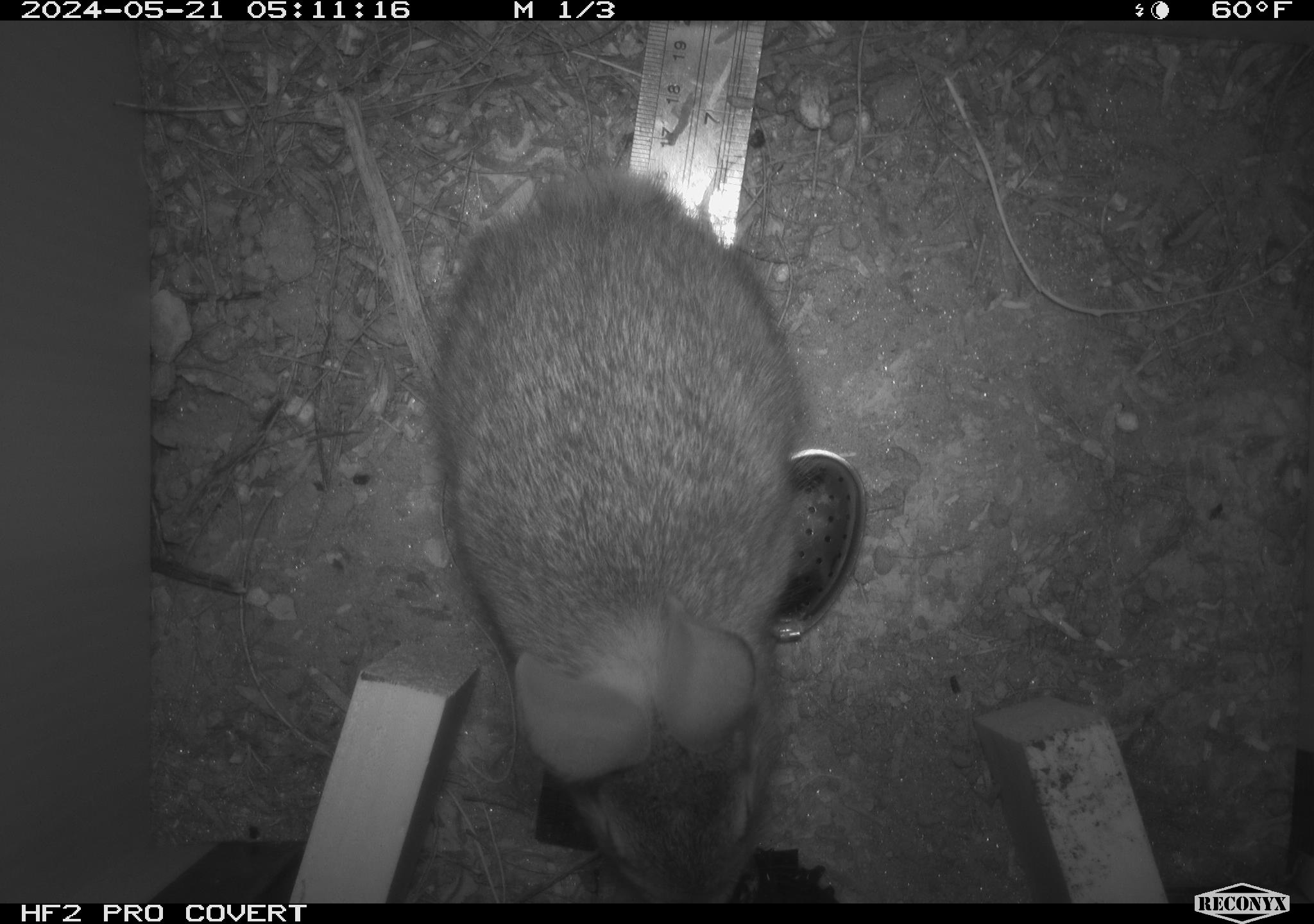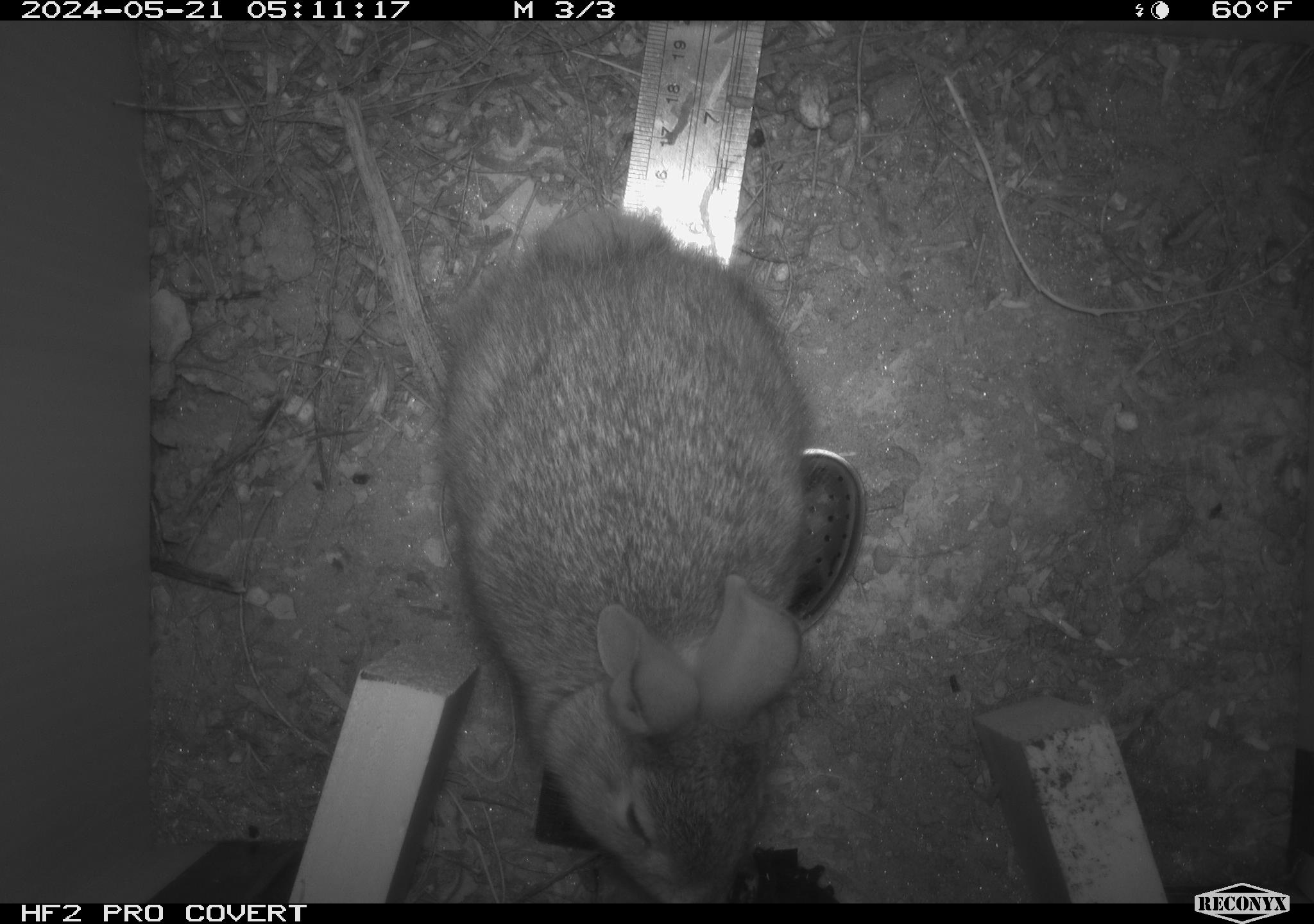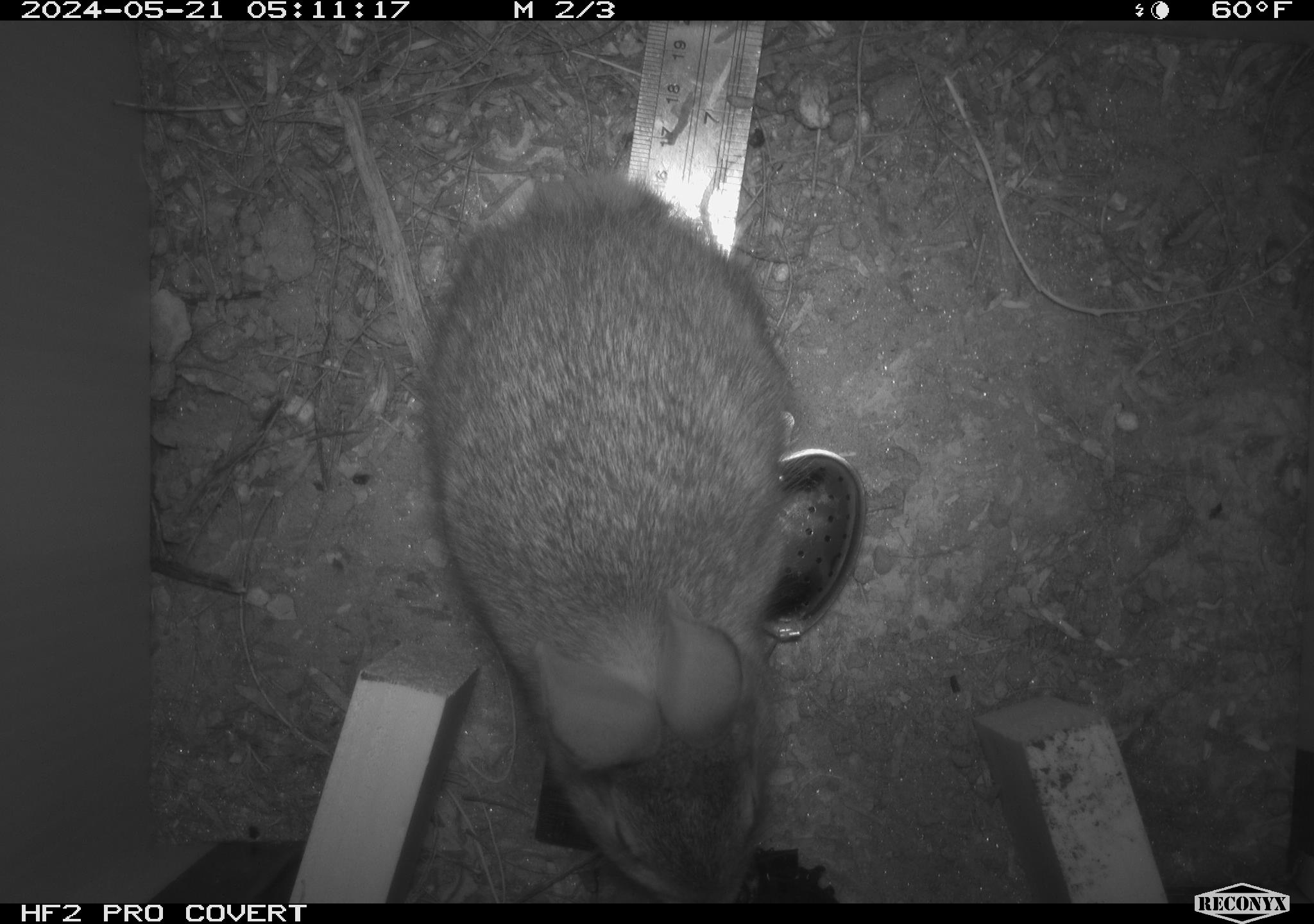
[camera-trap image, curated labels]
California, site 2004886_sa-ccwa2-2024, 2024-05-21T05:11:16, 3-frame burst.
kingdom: Animalia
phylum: Chordata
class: Mammalia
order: Lagomorpha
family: Leporidae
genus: Sylvilagus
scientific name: Sylvilagus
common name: cottontail rabbits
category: sylvilagus species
Sylvilagus species (cottontail rabbits) (Sylvilagus).